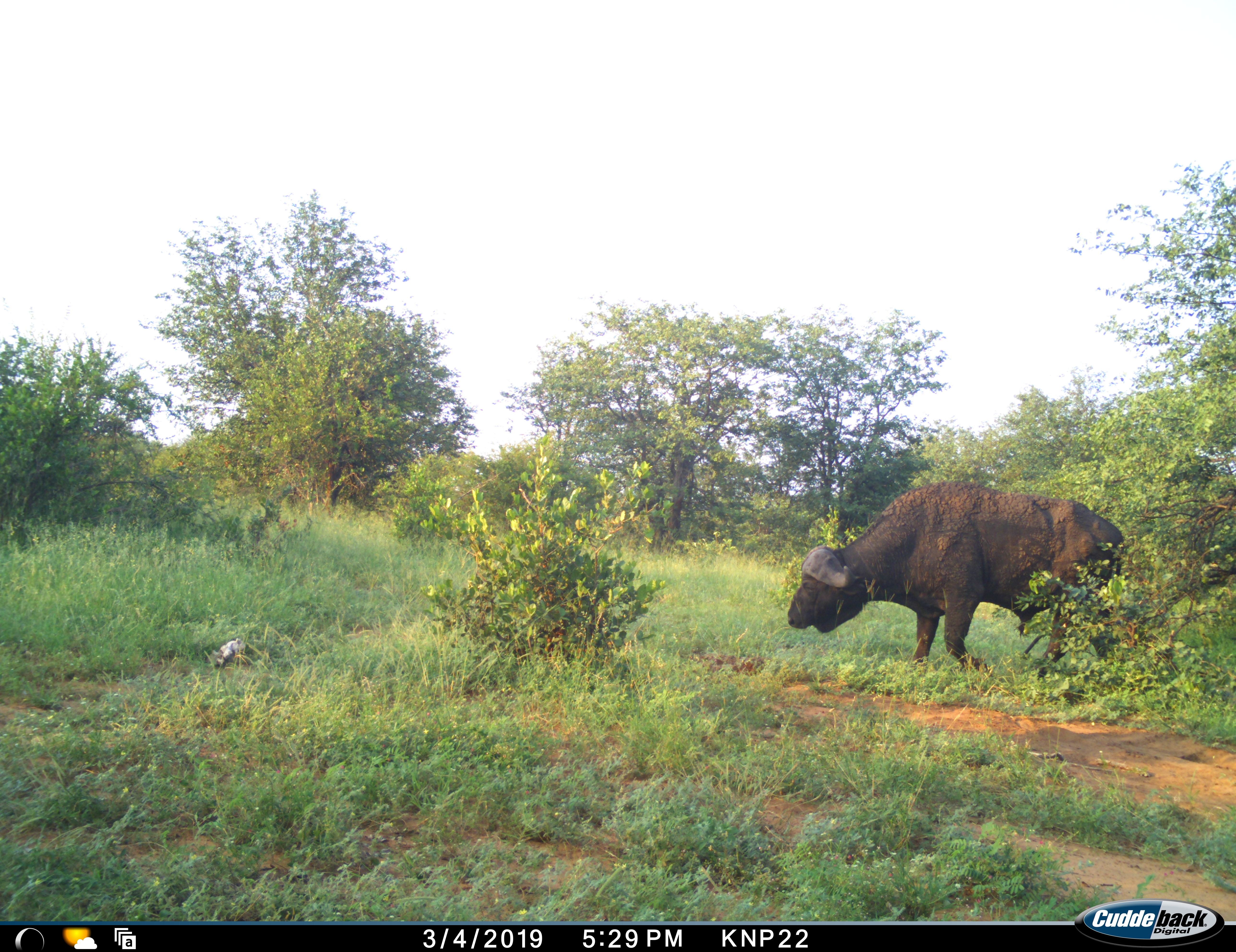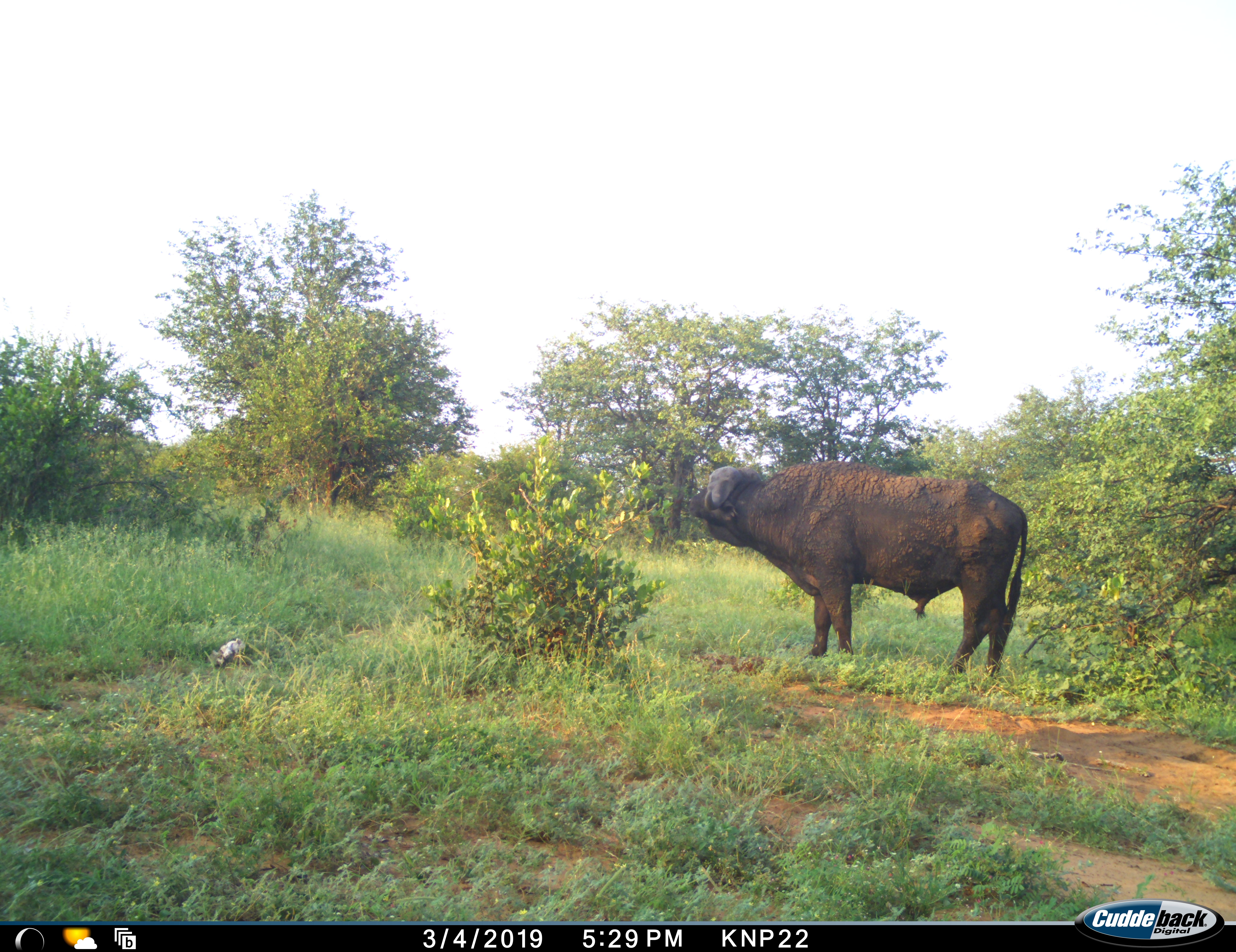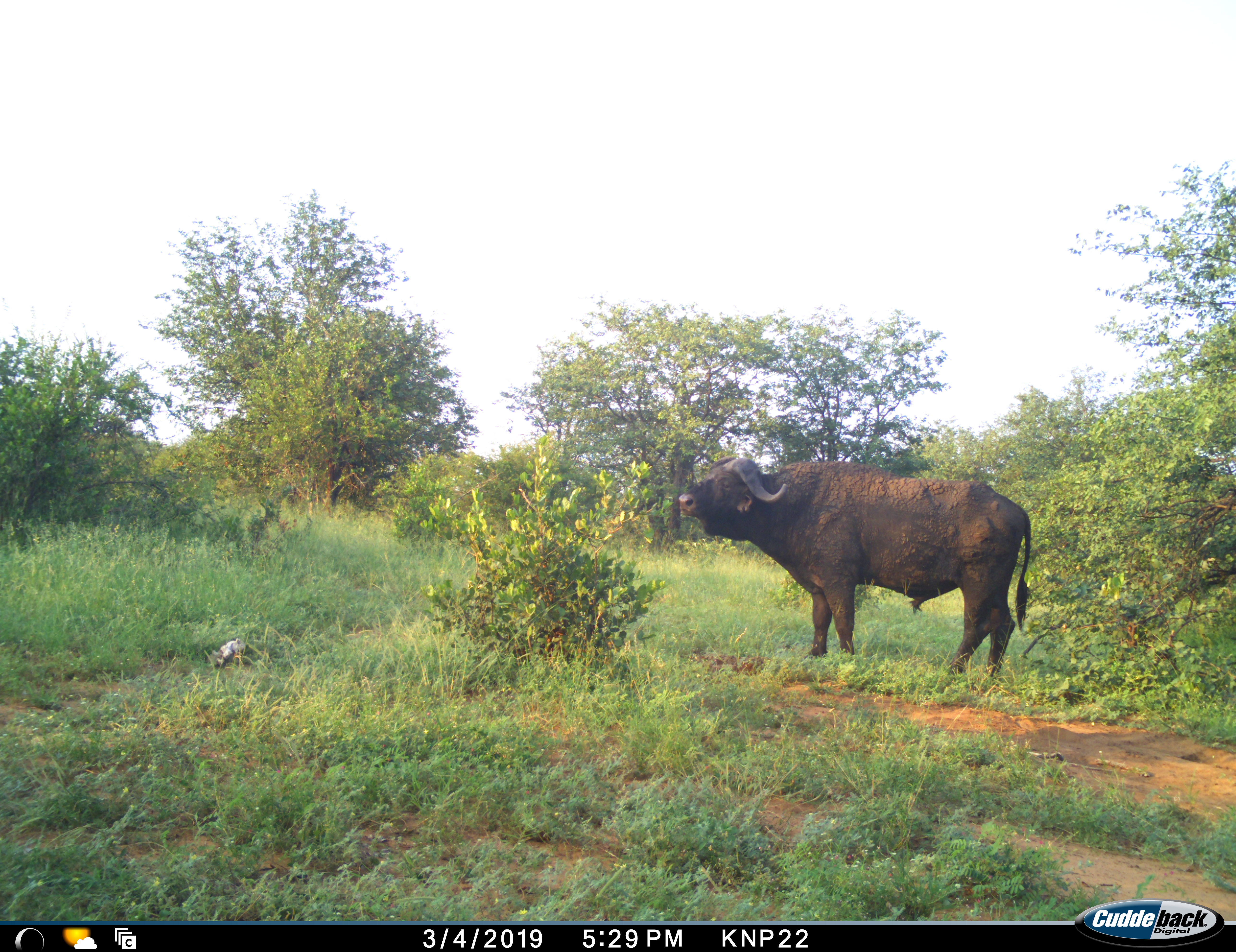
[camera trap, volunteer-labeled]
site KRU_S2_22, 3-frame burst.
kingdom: Animalia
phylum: Chordata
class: Mammalia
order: Artiodactyla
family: Bovidae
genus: Syncerus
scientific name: Syncerus caffer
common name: african buffalo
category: buffalo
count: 1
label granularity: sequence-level